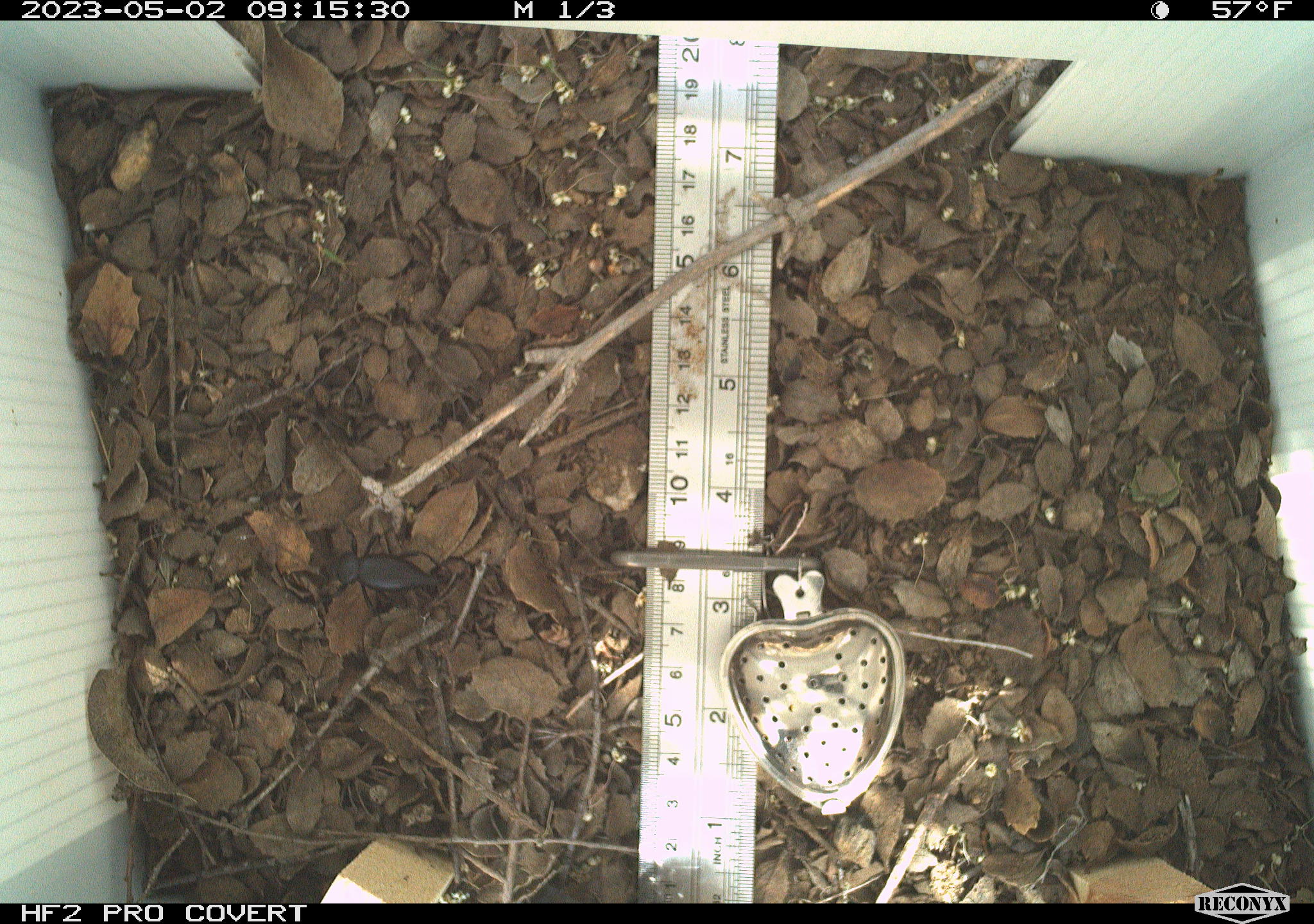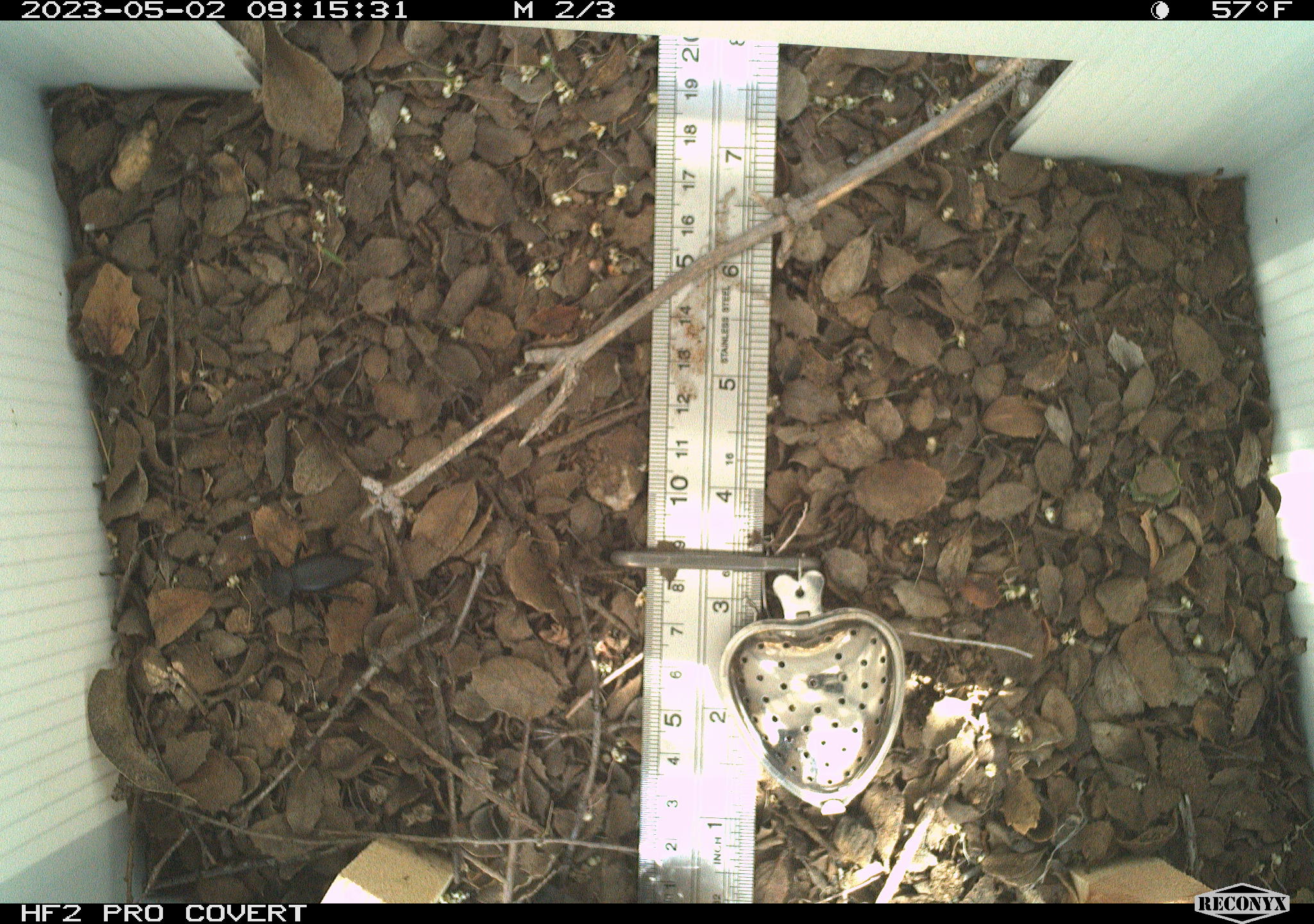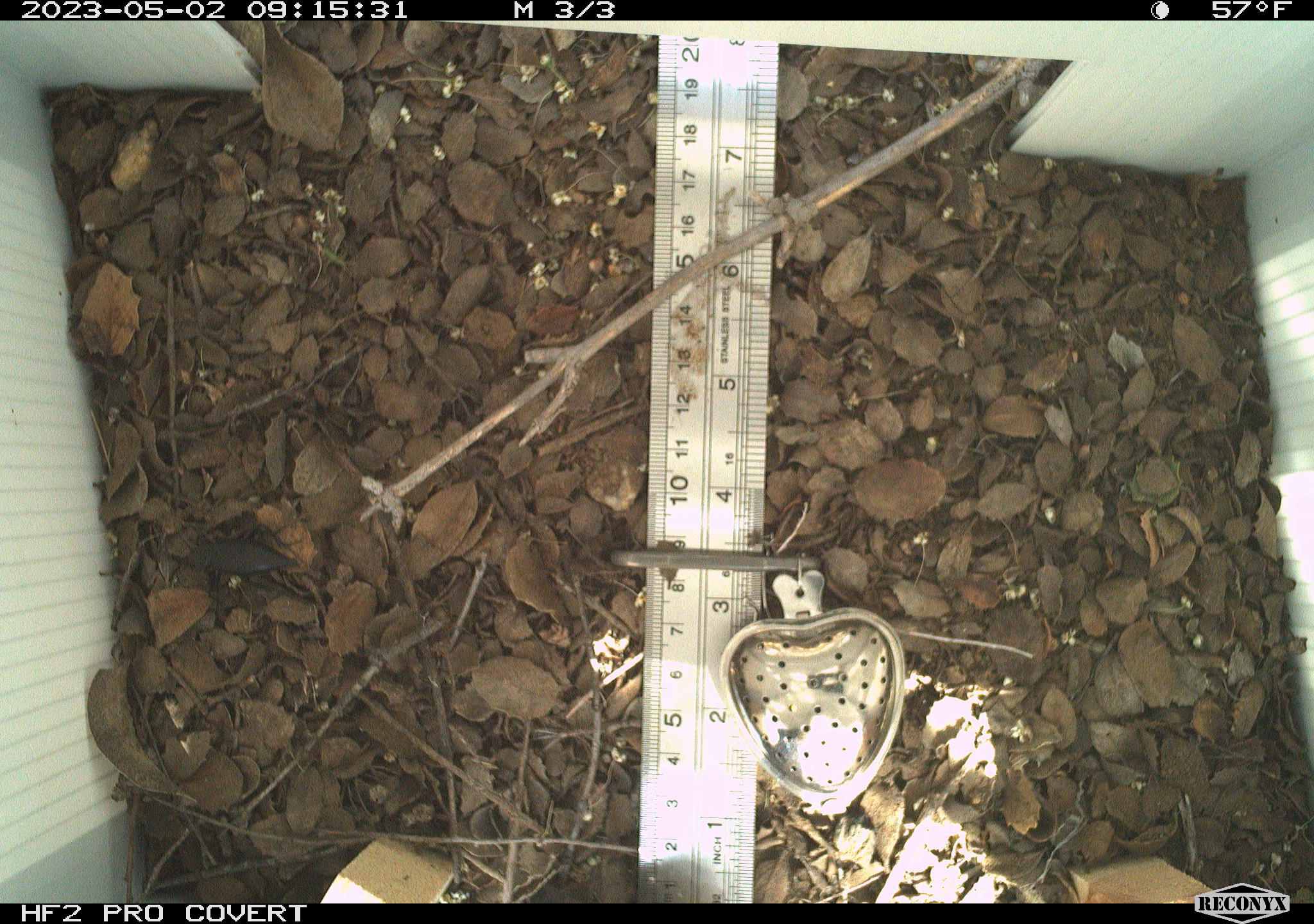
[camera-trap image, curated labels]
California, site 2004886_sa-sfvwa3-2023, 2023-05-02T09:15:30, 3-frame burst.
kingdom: Animalia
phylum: Arthropoda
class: Insecta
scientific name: Insecta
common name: insect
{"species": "insect (Insecta)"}